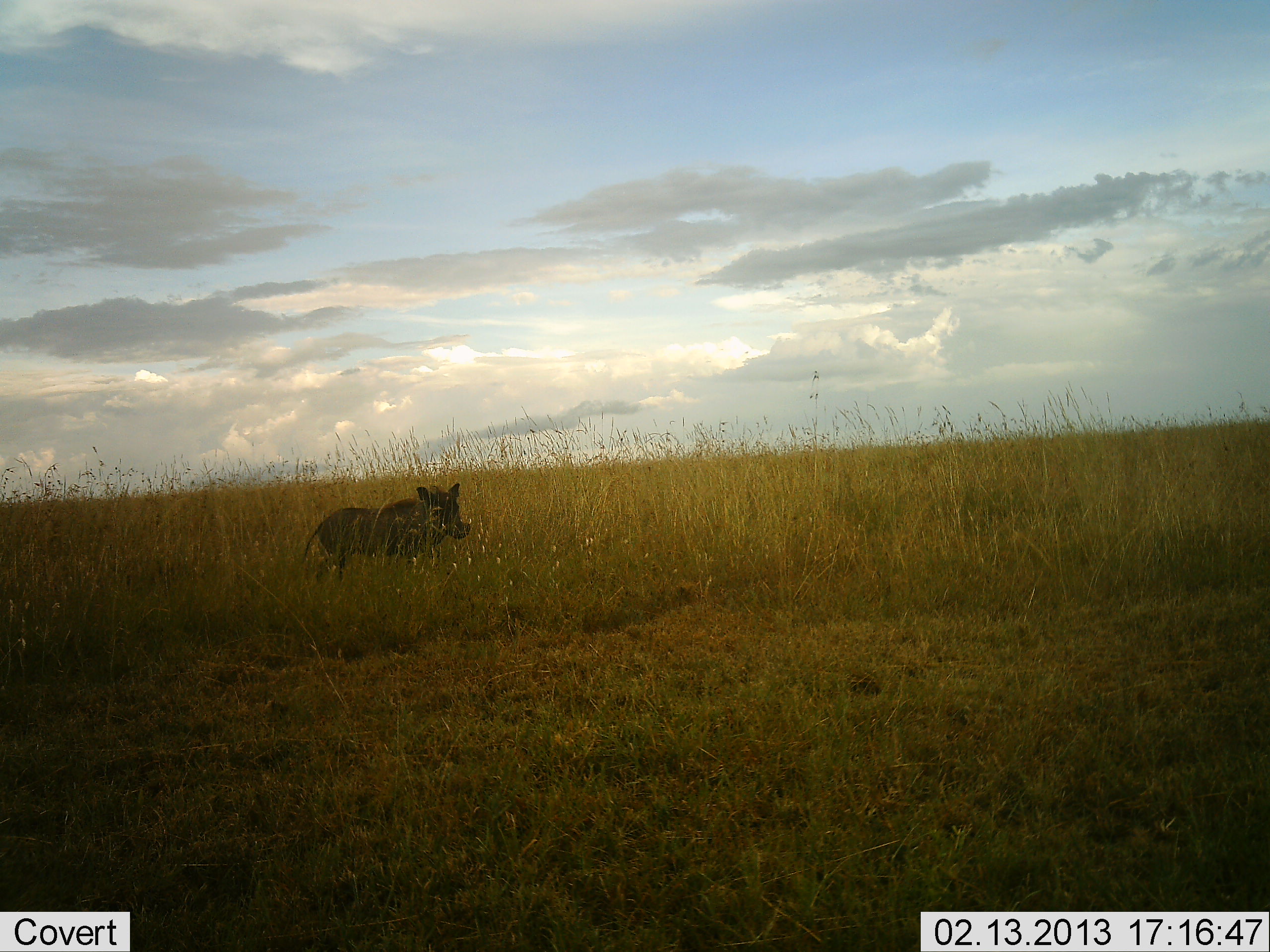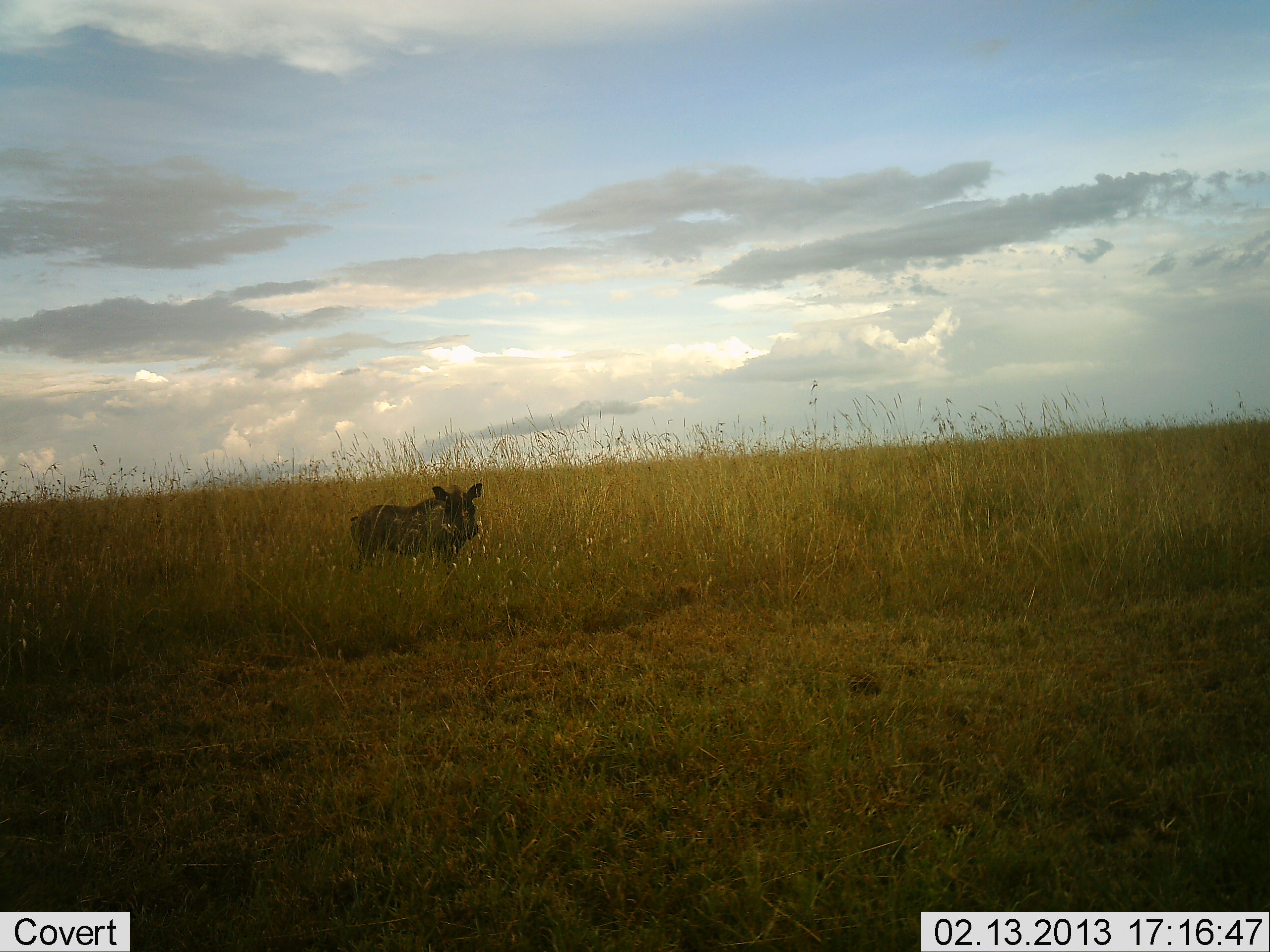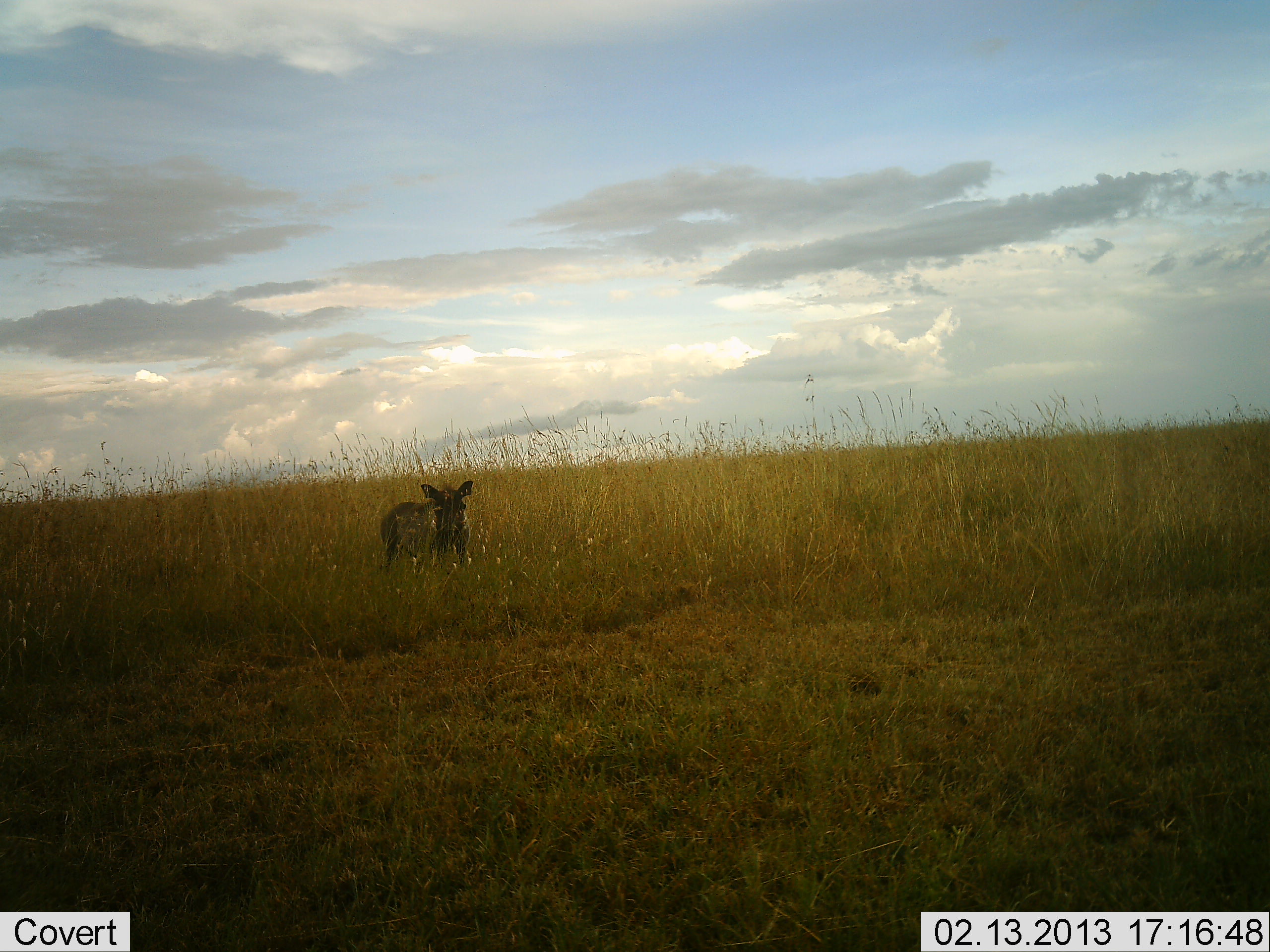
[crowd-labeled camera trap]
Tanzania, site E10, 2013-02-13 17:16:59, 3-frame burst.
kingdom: Animalia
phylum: Chordata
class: Mammalia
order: Artiodactyla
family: Suidae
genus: Phacochoerus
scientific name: Phacochoerus africanus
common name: warthog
Warthog (Phacochoerus africanus), count 1. Behavior (volunteer vote fractions): standing 35%, resting 0%, moving 85%, interacting 0%. Young present (vote fraction): 0%. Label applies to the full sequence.